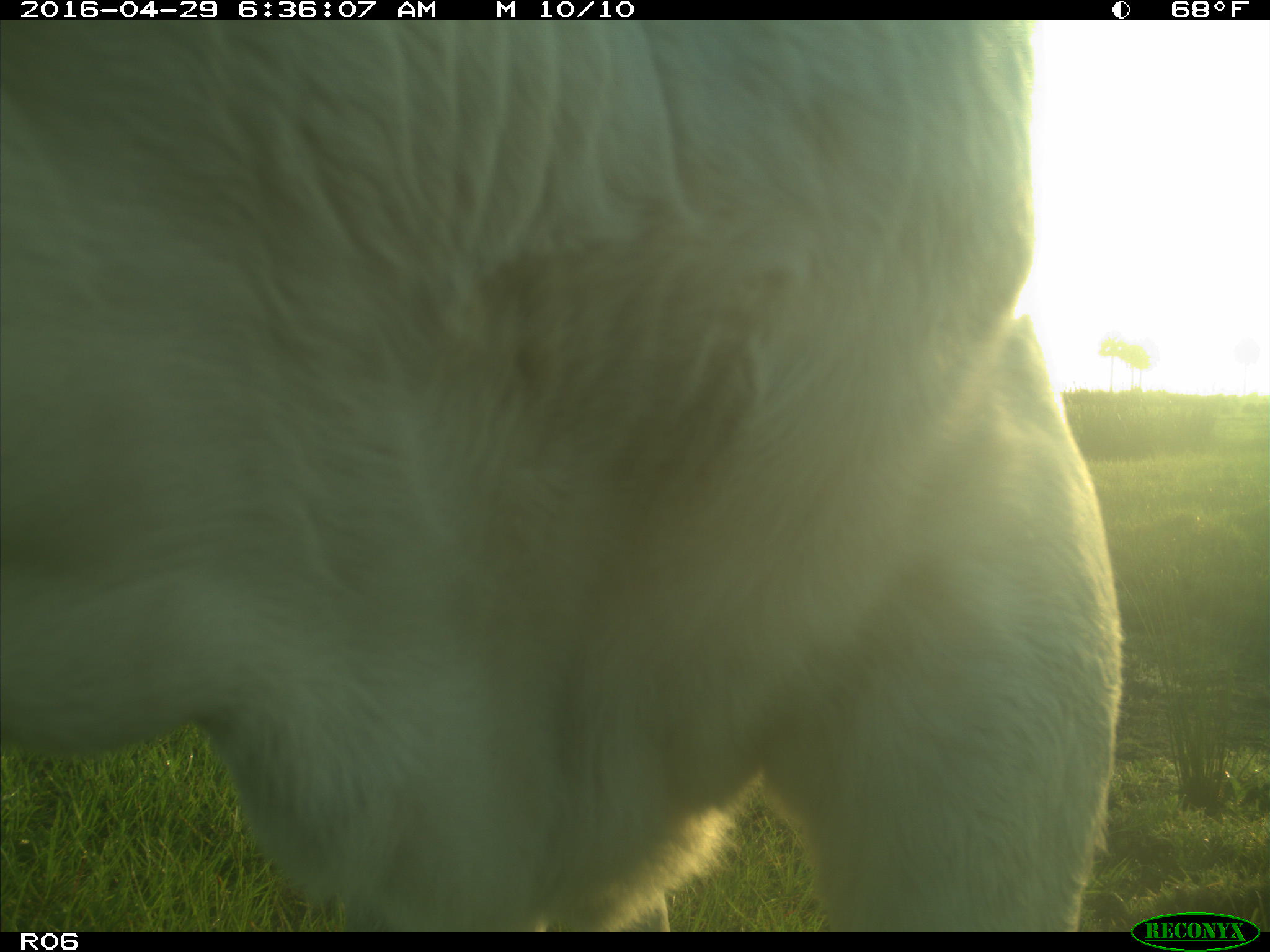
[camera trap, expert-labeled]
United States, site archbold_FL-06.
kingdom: Animalia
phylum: Chordata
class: Mammalia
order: Artiodactyla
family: Bovidae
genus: Bos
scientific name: Bos taurus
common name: domestic cow